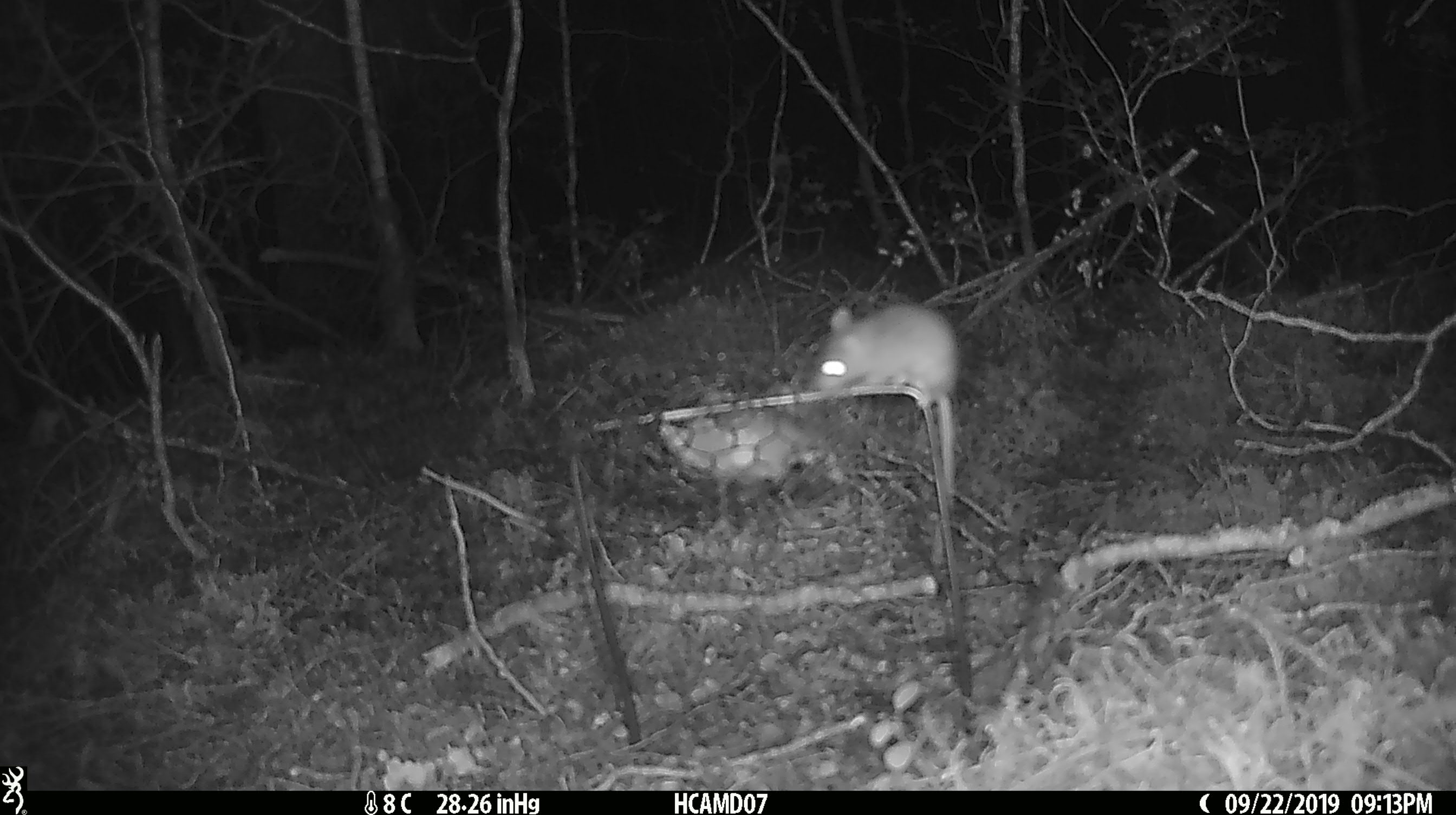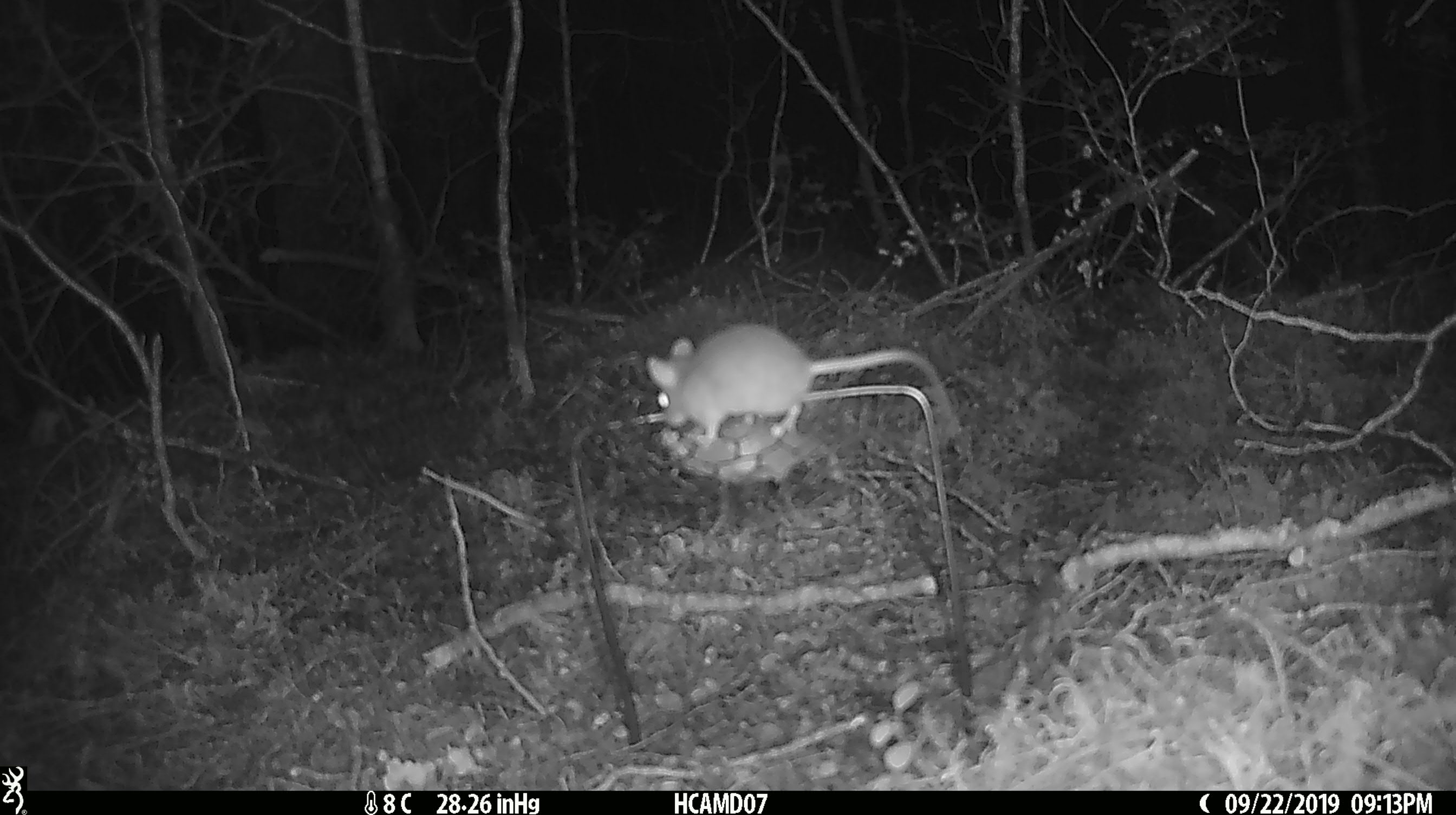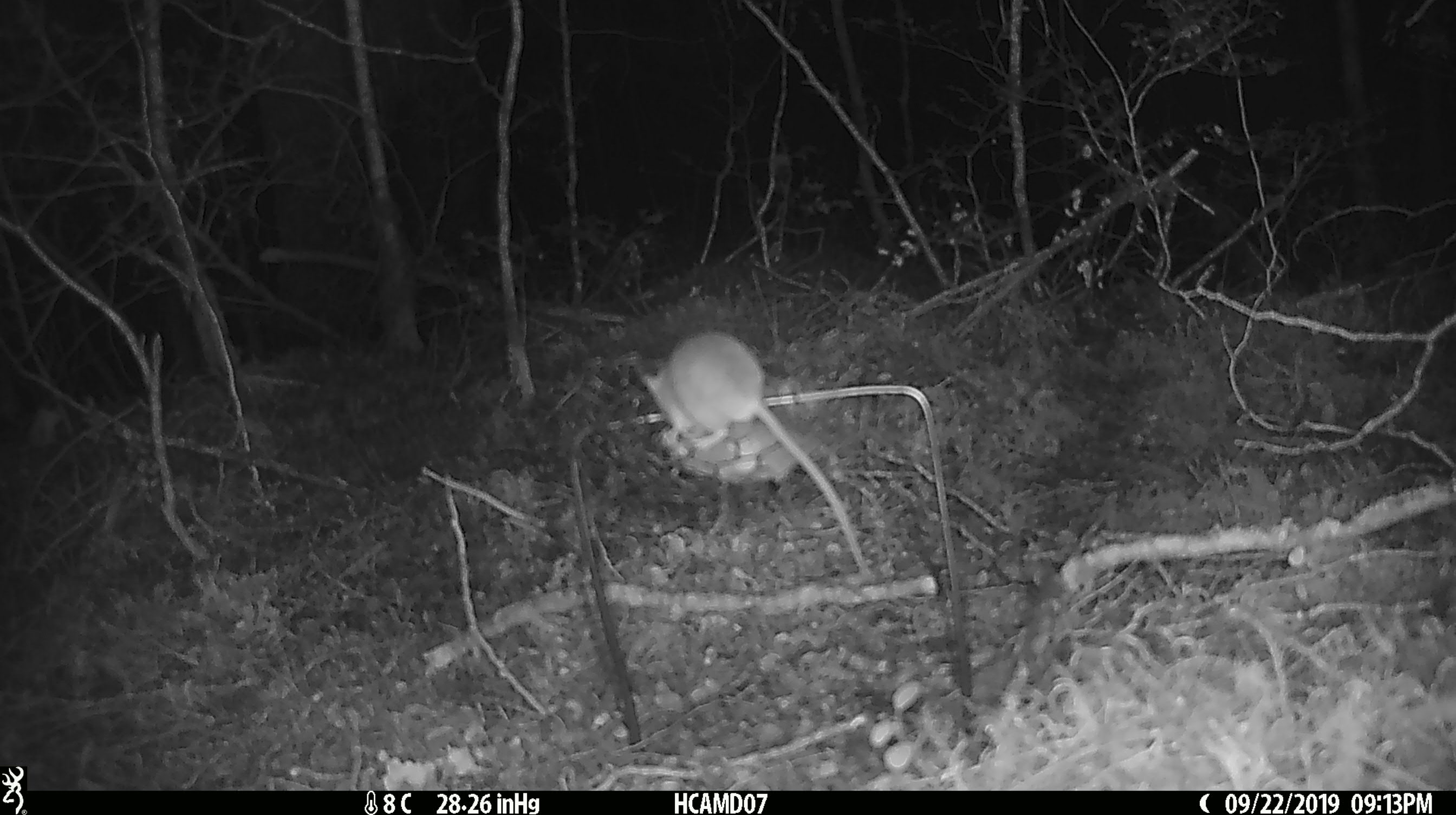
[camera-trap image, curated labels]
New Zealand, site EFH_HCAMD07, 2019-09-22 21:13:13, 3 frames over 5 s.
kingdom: Animalia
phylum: Chordata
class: Mammalia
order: Rodentia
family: Muridae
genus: Mus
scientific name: Mus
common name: mouse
Mouse (Mus).